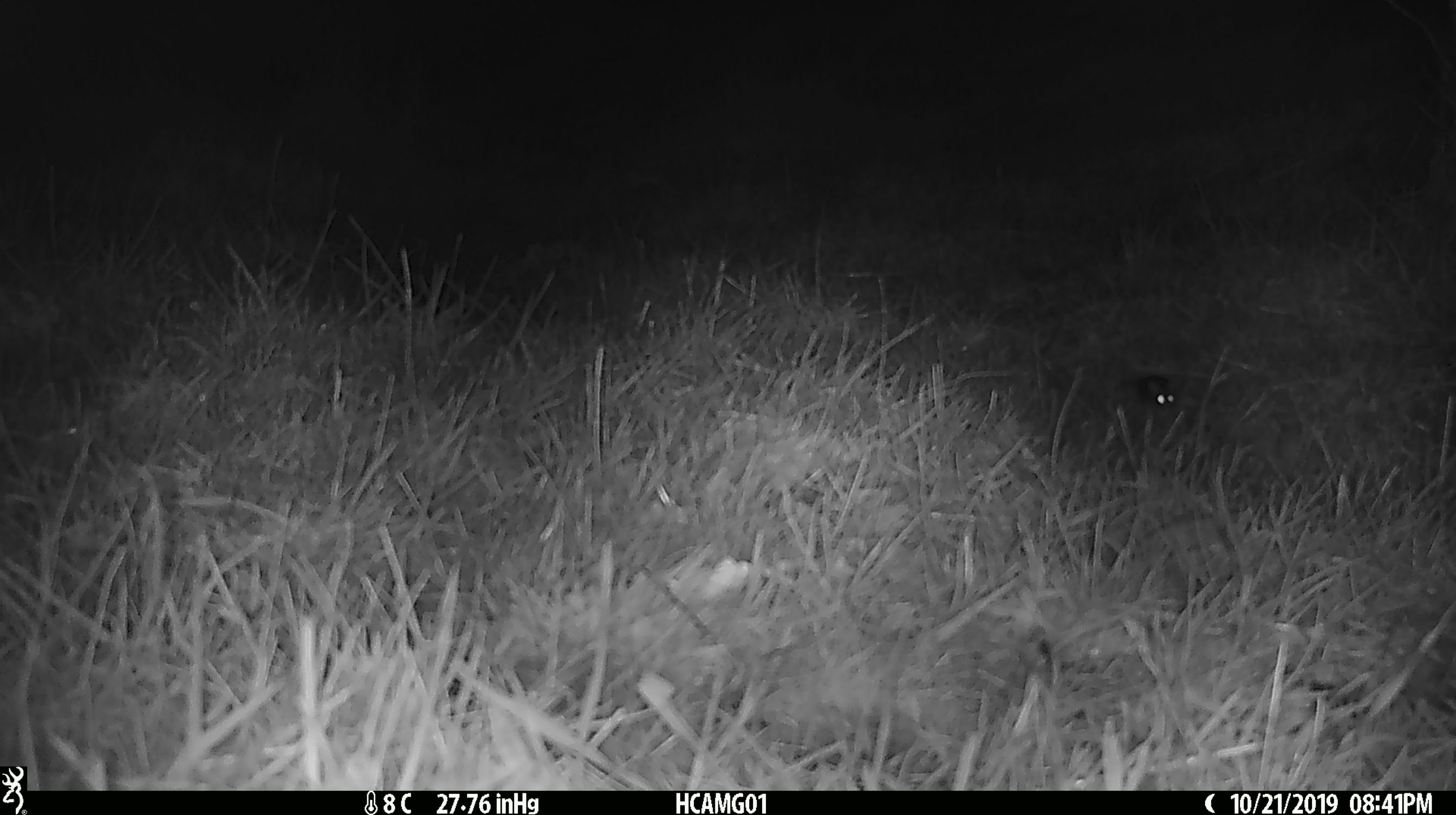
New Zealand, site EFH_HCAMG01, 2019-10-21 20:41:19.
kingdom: Animalia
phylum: Chordata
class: Mammalia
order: Rodentia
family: Muridae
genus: Mus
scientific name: Mus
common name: mouse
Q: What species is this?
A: Mouse (Mus).